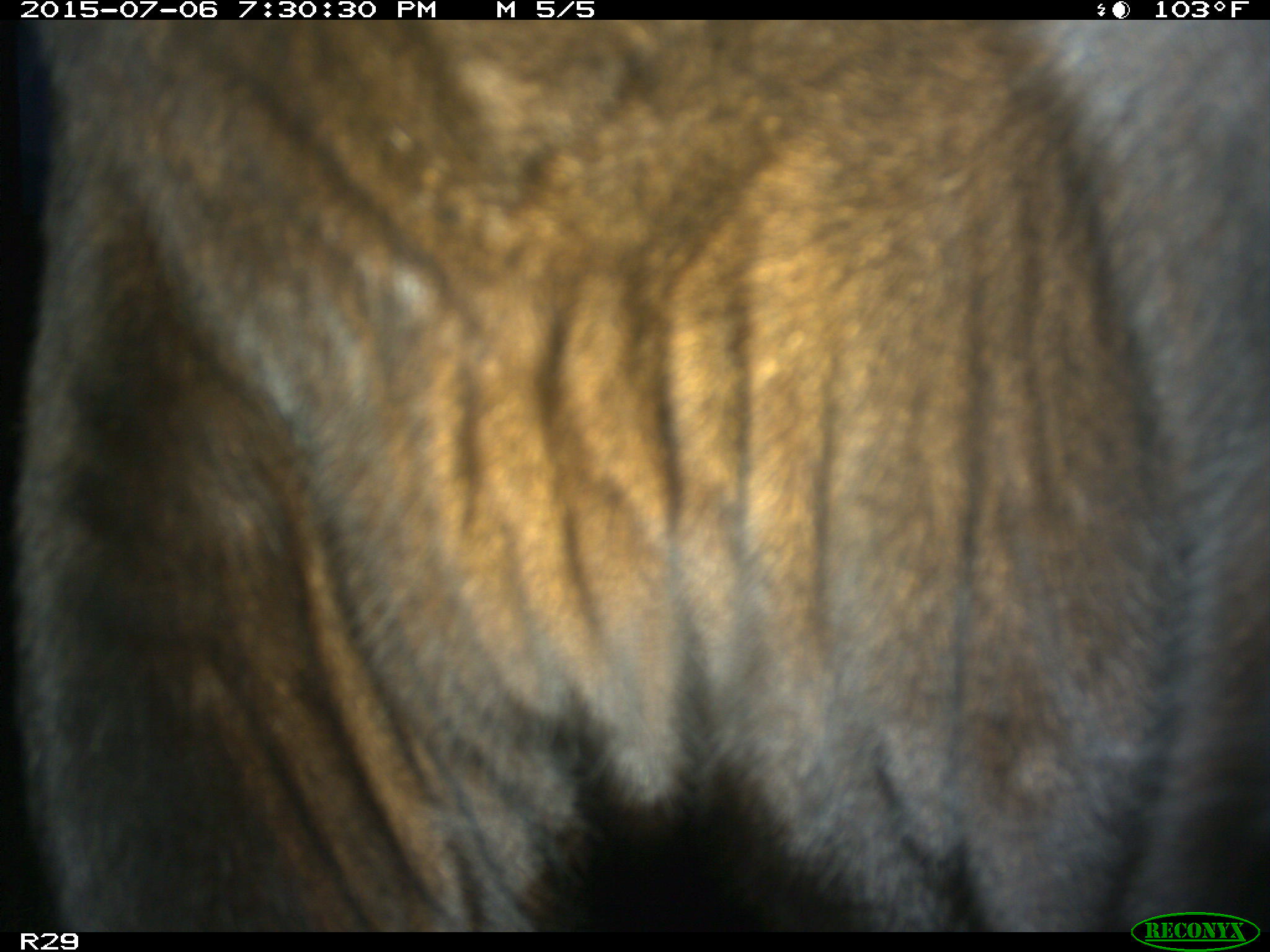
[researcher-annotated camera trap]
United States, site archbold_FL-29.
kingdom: Animalia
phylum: Chordata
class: Mammalia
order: Artiodactyla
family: Bovidae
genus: Bos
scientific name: Bos taurus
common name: domestic cow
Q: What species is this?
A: Bos taurus (domestic cow).